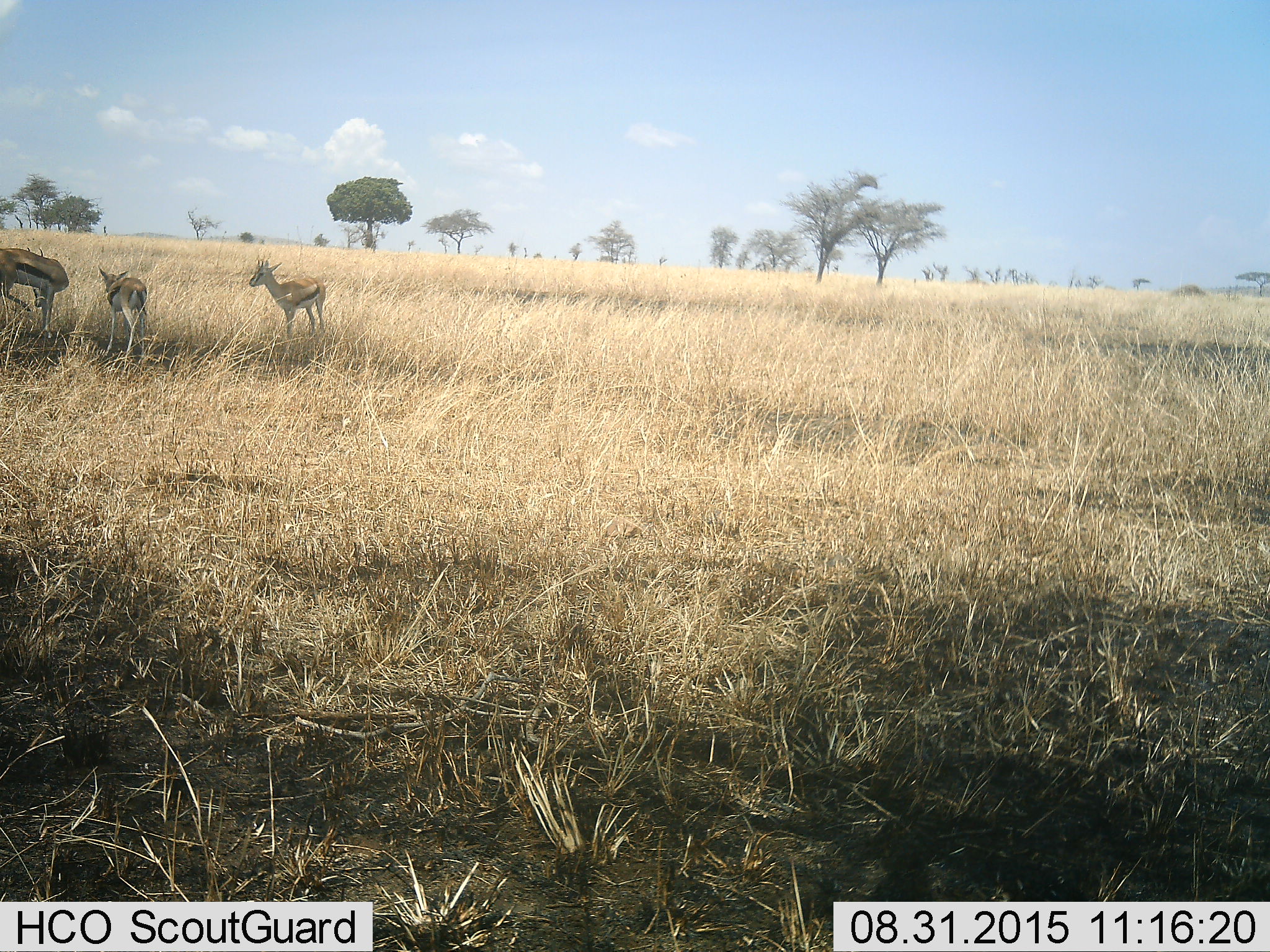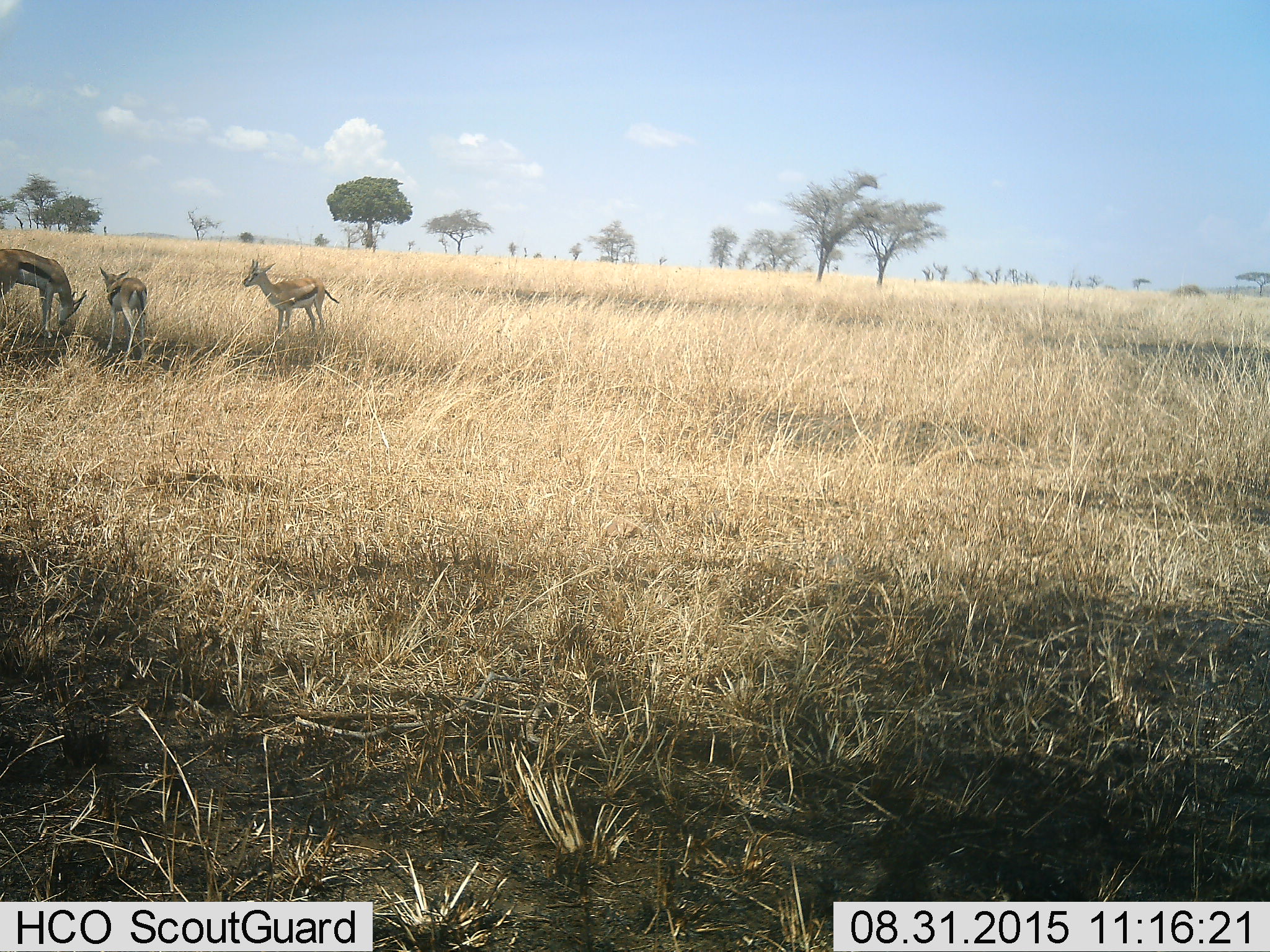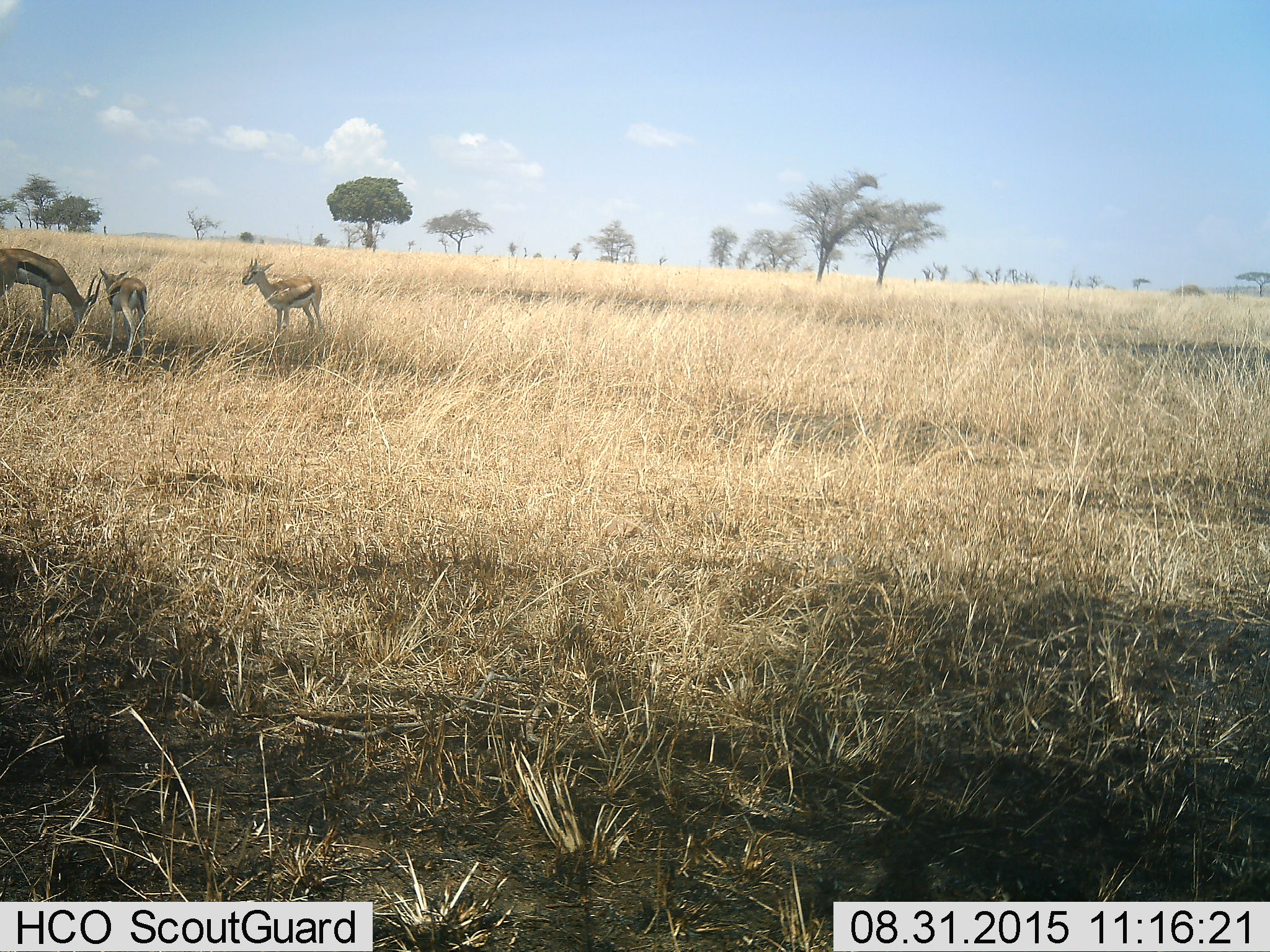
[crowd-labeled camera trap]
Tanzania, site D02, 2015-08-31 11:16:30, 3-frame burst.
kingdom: Animalia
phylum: Chordata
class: Mammalia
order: Artiodactyla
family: Bovidae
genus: Eudorcas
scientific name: Eudorcas thomsonii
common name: thomson's gazelle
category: gazellethomsons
Gazellethomsons (thomson's gazelle) (Eudorcas thomsonii), count 3. Behavior (volunteer vote fractions): standing 100%, resting 12%, moving 12%, interacting 6%. Young present (vote fraction): 65%. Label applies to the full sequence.